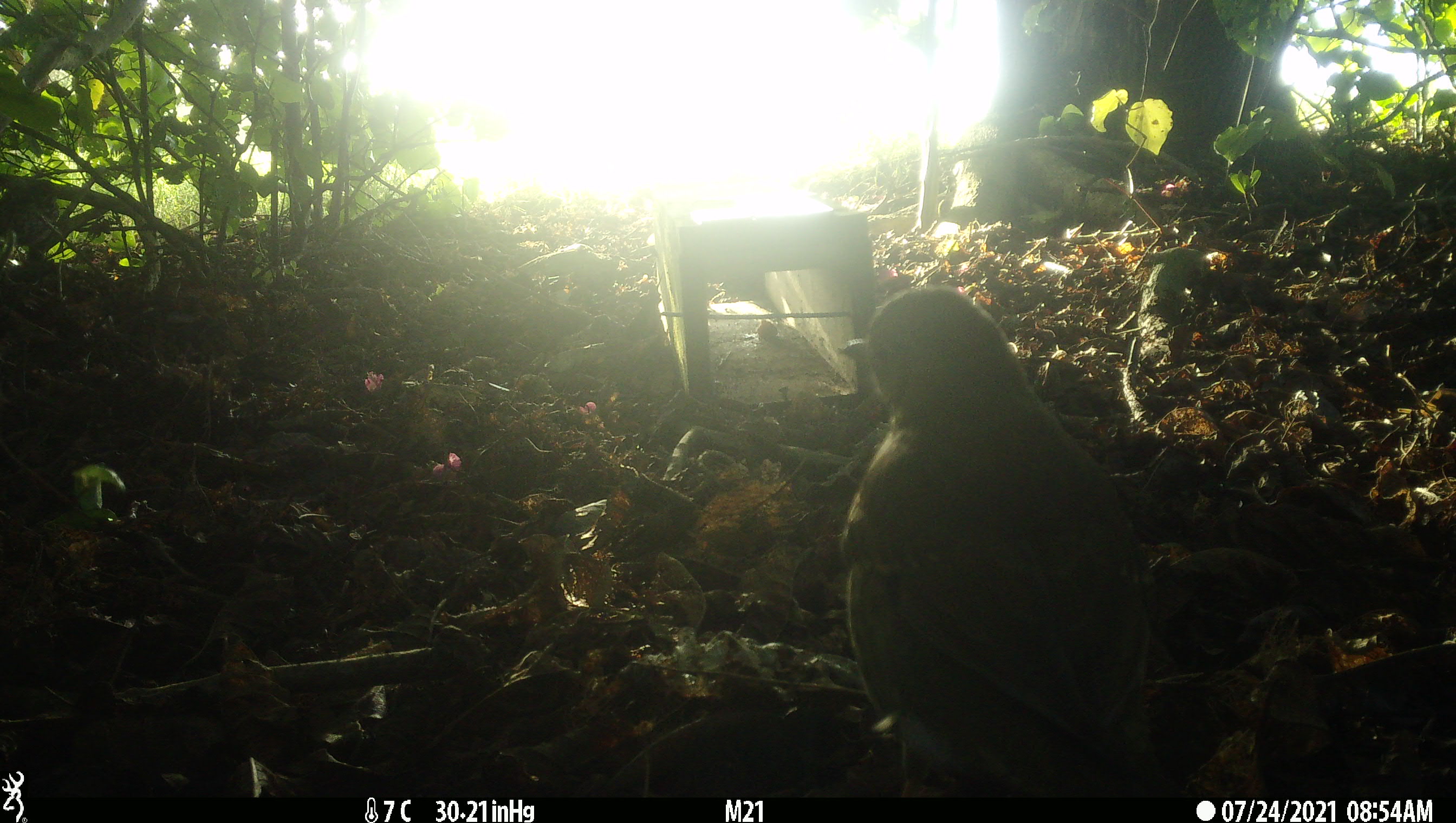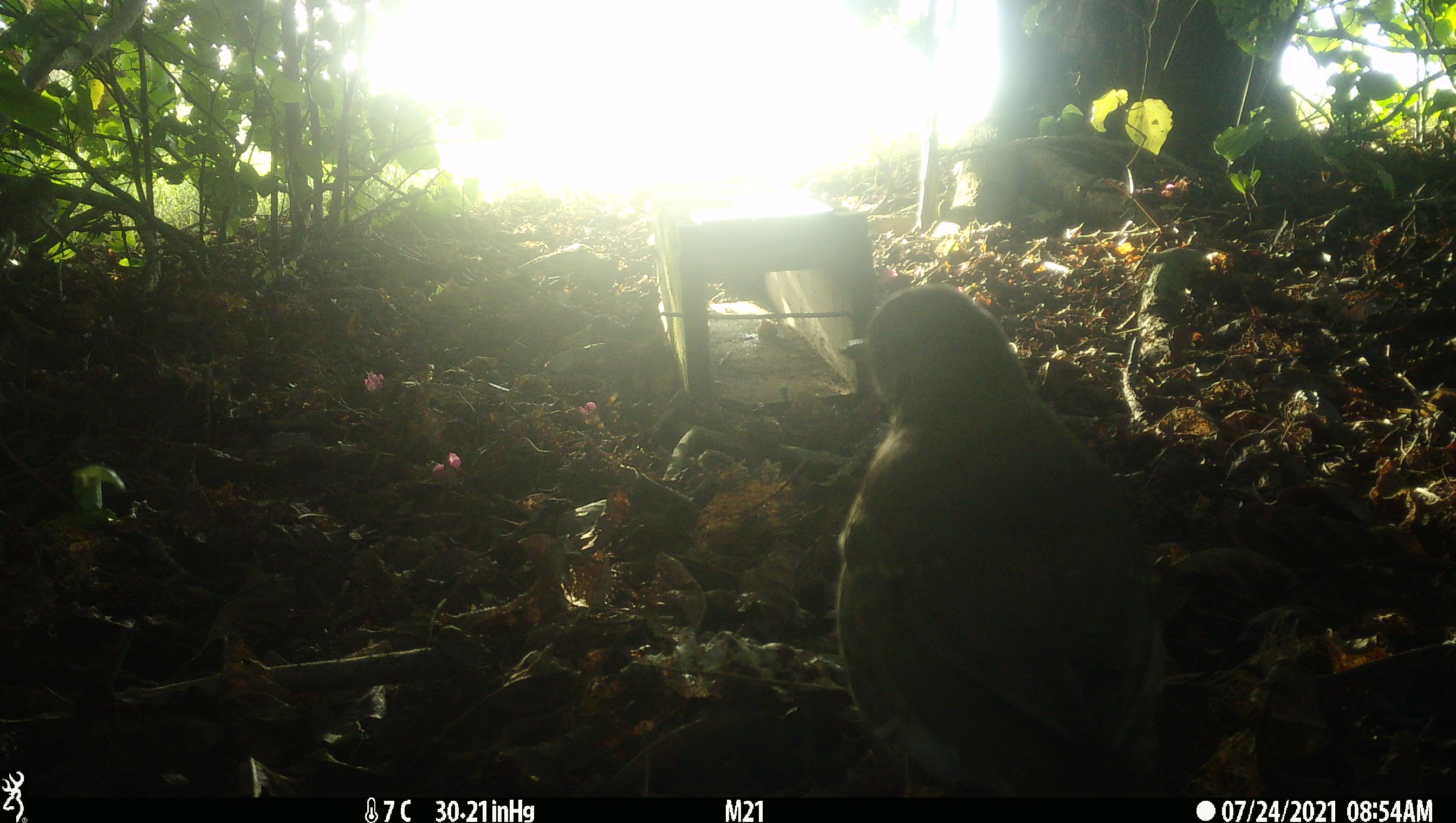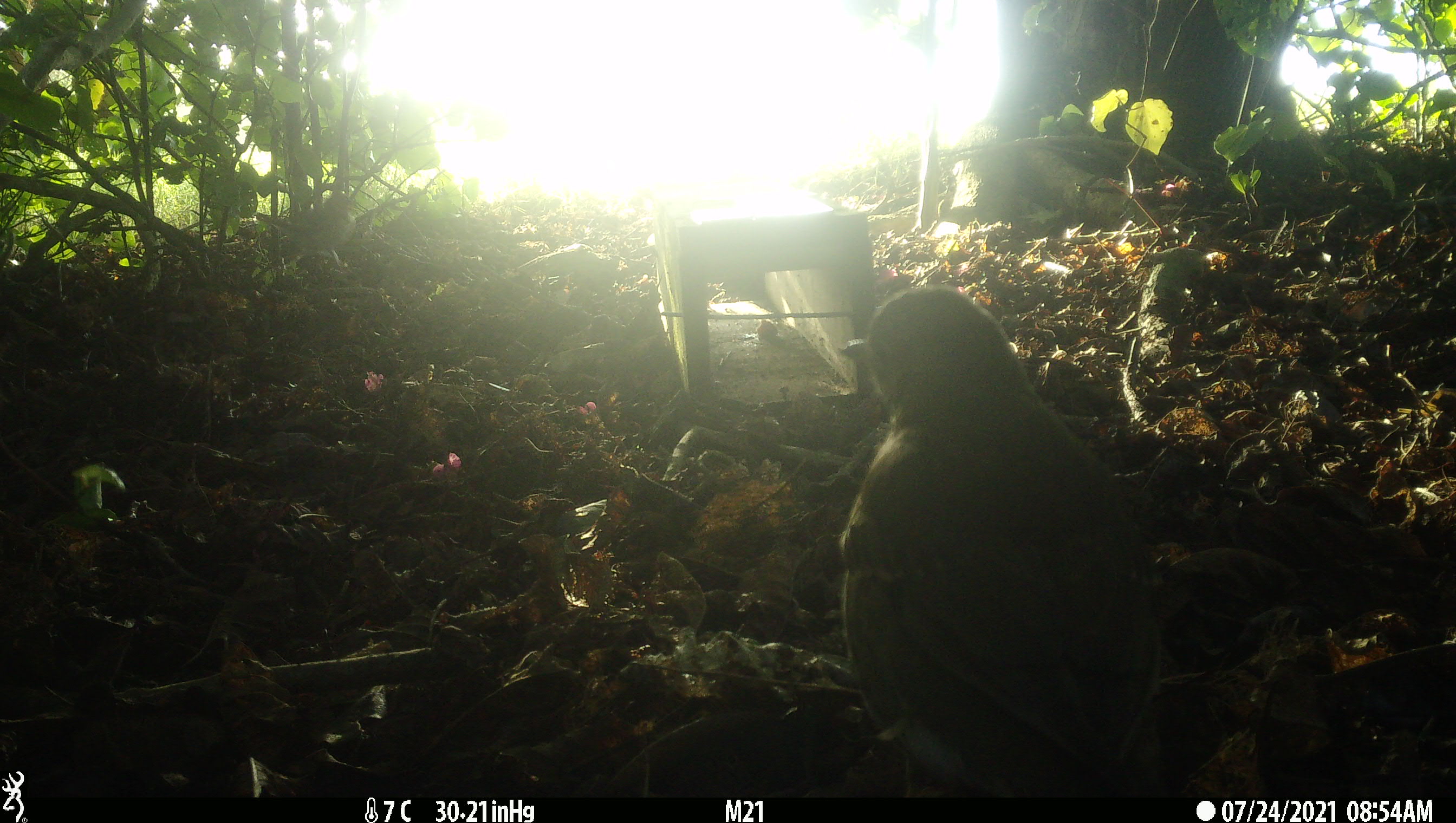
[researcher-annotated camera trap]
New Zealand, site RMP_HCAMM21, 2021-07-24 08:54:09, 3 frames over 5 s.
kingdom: Animalia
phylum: Chordata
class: Aves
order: Passeriformes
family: Turdidae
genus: Turdus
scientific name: Turdus philomelos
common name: song thrush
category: thrush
Thrush (song thrush) (Turdus philomelos).